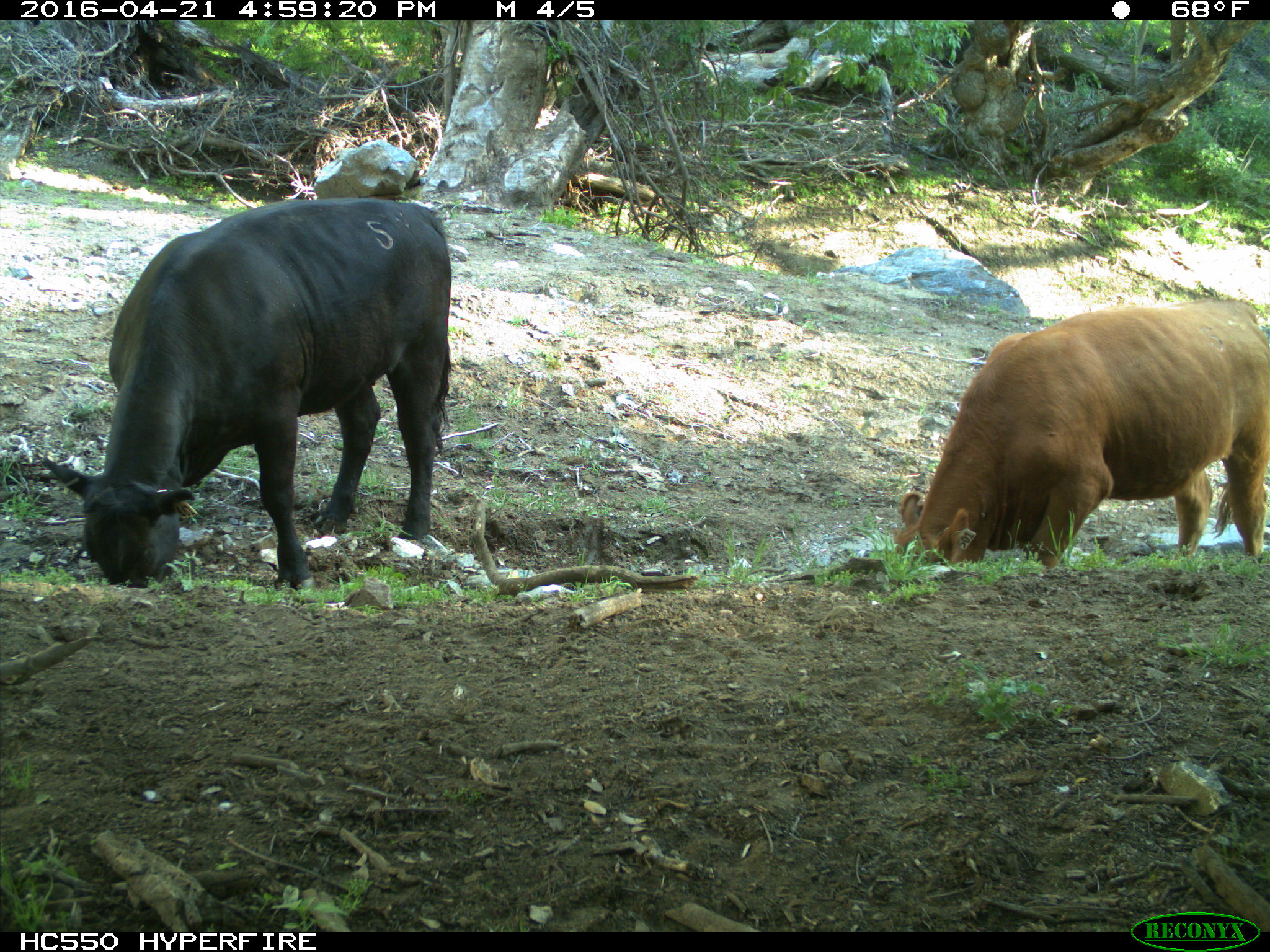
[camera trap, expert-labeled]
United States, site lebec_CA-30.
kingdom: Animalia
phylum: Chordata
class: Mammalia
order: Artiodactyla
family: Bovidae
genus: Bos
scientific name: Bos taurus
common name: domestic cow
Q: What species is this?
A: Bos taurus (domestic cow).